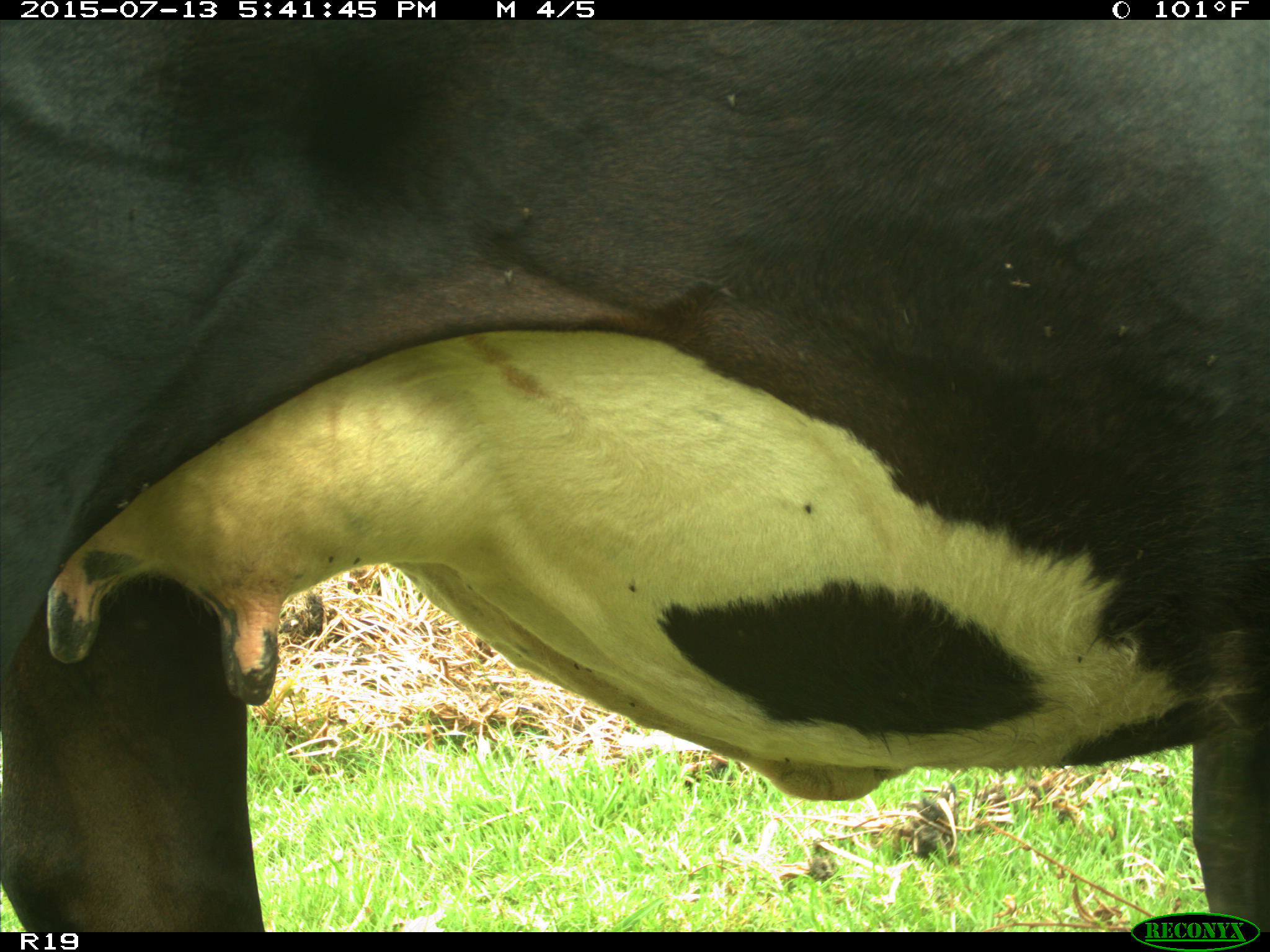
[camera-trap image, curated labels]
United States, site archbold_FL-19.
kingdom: Animalia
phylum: Chordata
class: Mammalia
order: Artiodactyla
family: Bovidae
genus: Bos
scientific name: Bos taurus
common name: domestic cow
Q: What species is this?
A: Bos taurus (domestic cow).